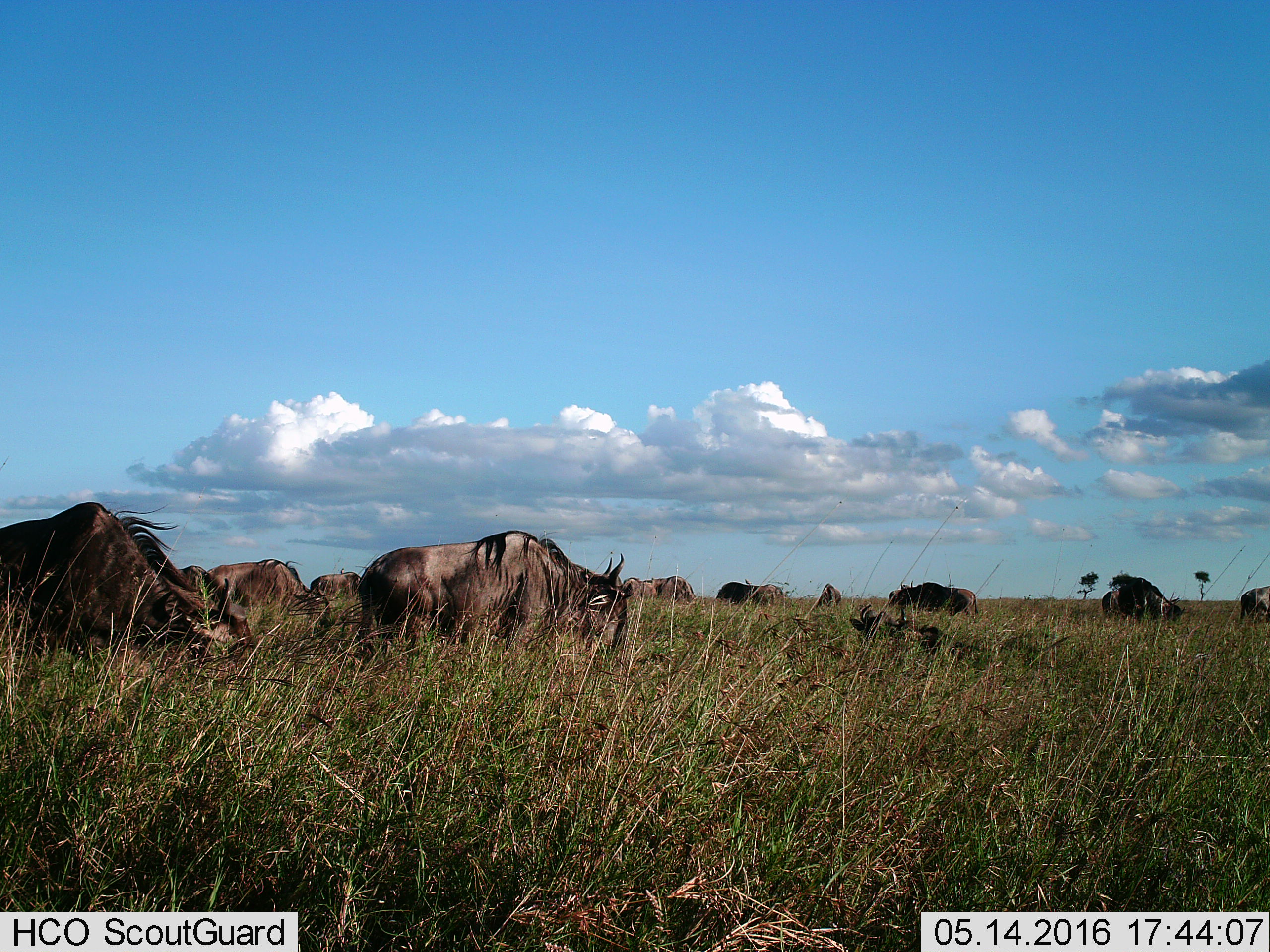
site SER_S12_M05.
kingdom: Animalia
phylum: Chordata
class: Mammalia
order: Artiodactyla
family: Bovidae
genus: Connochaetes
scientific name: Connochaetes taurinus taurinus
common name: blue wildebeest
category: wildebeestblue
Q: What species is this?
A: Wildebeestblue (blue wildebeest) (Connochaetes taurinus taurinus).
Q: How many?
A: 11-50.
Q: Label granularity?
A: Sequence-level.